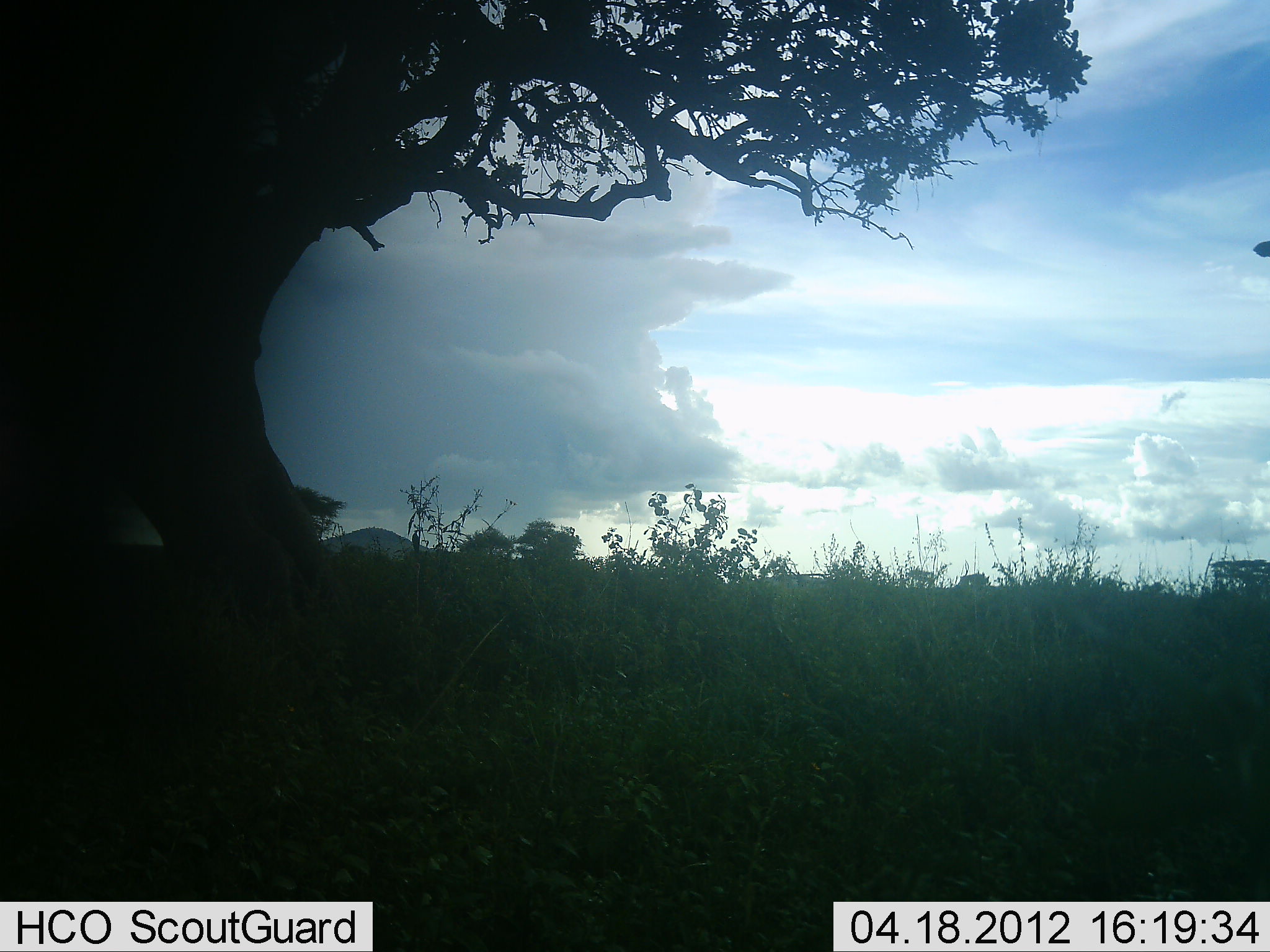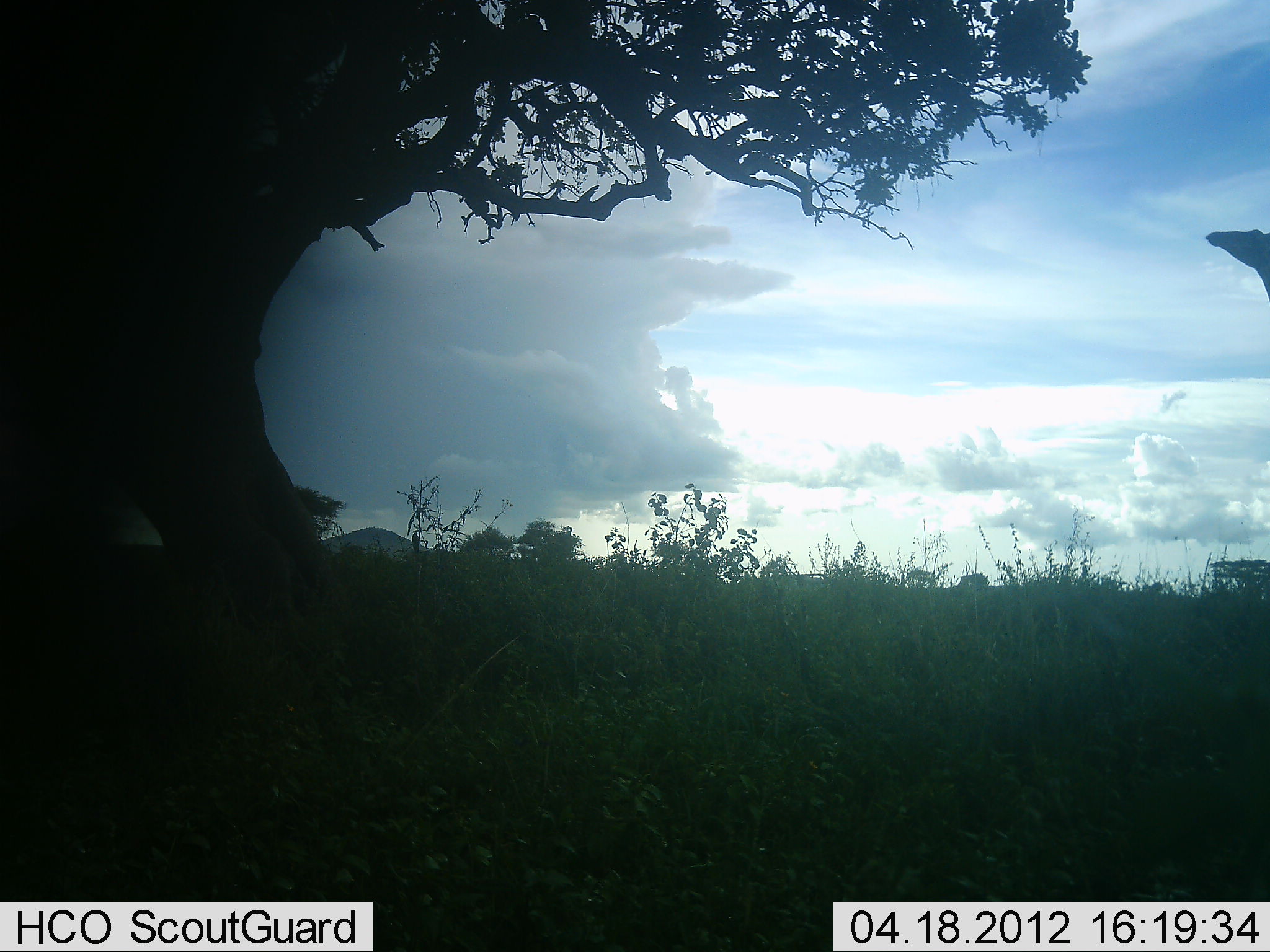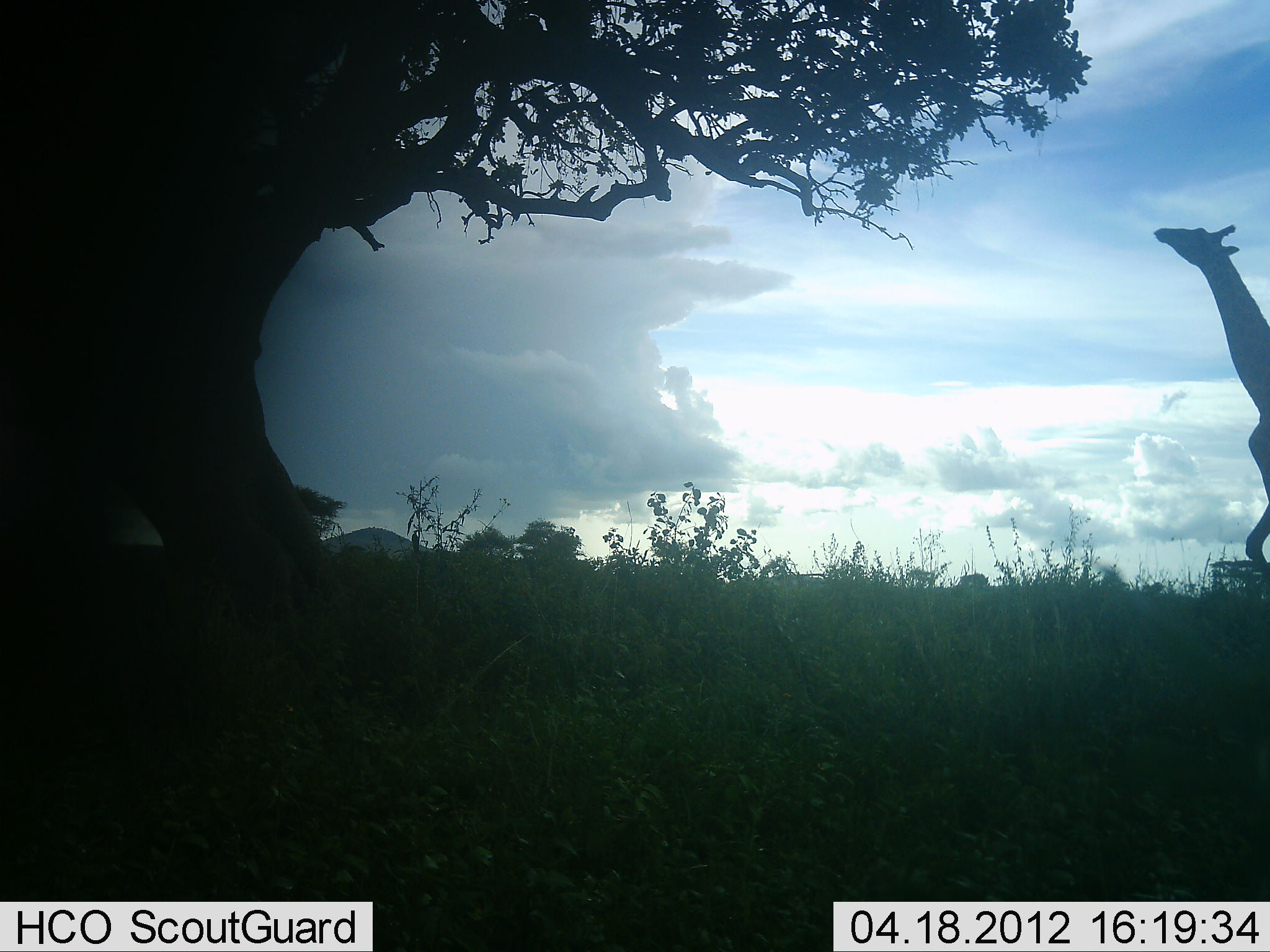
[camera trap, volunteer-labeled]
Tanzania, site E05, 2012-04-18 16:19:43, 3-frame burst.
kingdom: Animalia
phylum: Chordata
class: Mammalia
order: Artiodactyla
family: Giraffidae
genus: Giraffa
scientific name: Giraffa camelopardalis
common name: giraffe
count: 1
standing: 9%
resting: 0%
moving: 78%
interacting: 0%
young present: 0%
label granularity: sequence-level